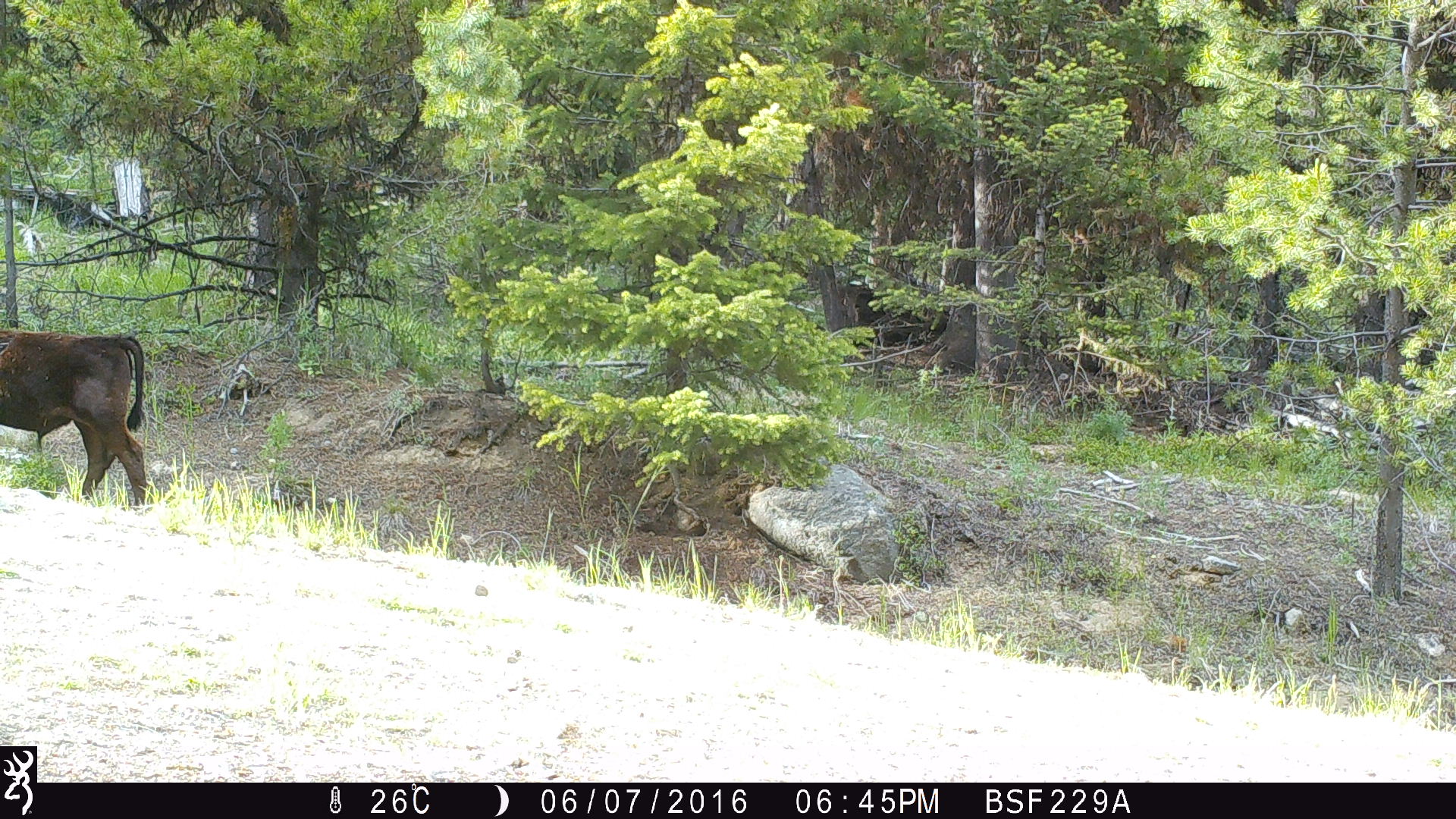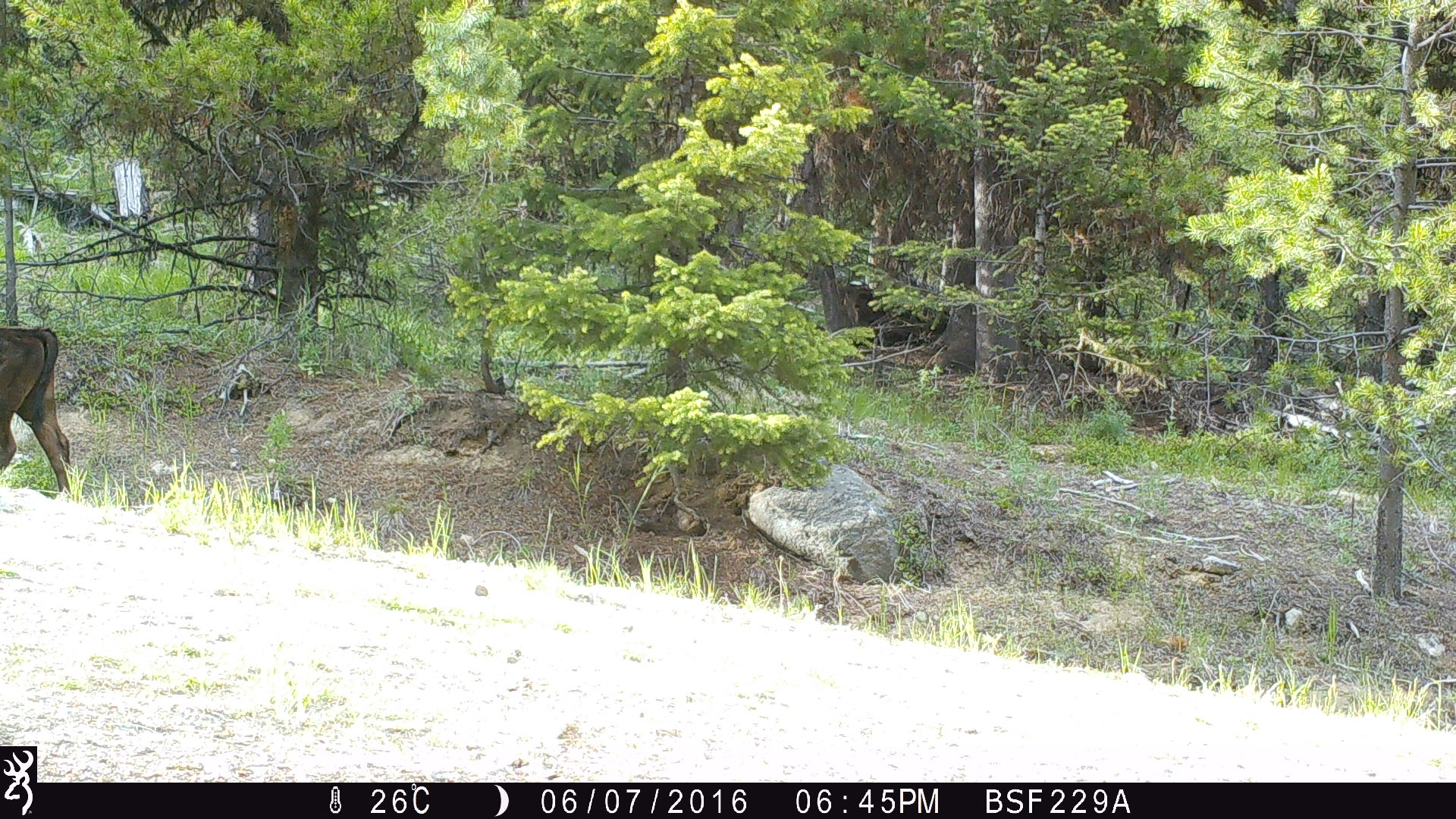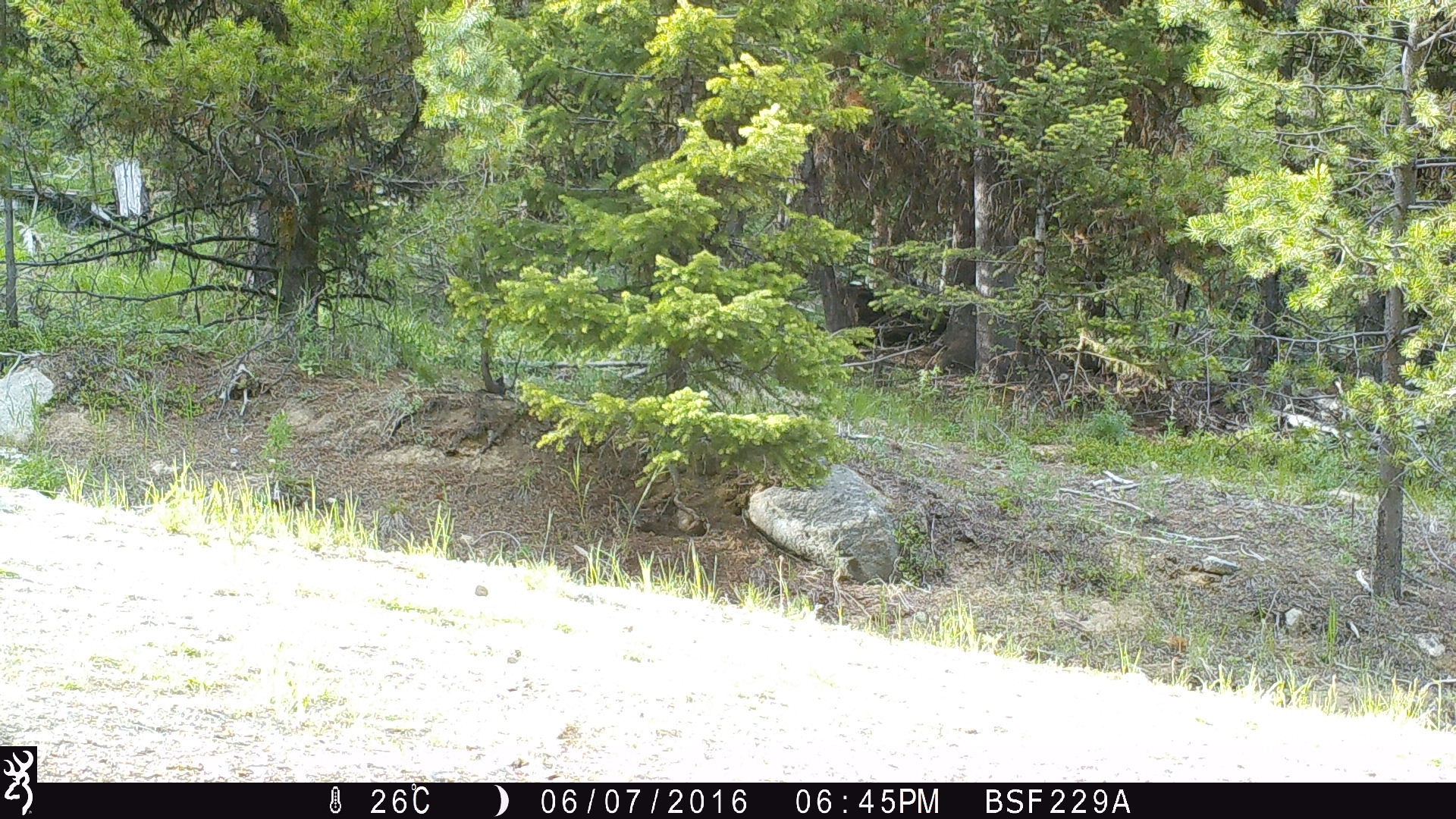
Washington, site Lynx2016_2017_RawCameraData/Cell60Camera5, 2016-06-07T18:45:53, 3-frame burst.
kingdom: Animalia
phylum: Chordata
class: Mammalia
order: Artiodactyla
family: Bovidae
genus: Bos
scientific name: Bos taurus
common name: domestic cattle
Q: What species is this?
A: Domestic cattle (Bos taurus).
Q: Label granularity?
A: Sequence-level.